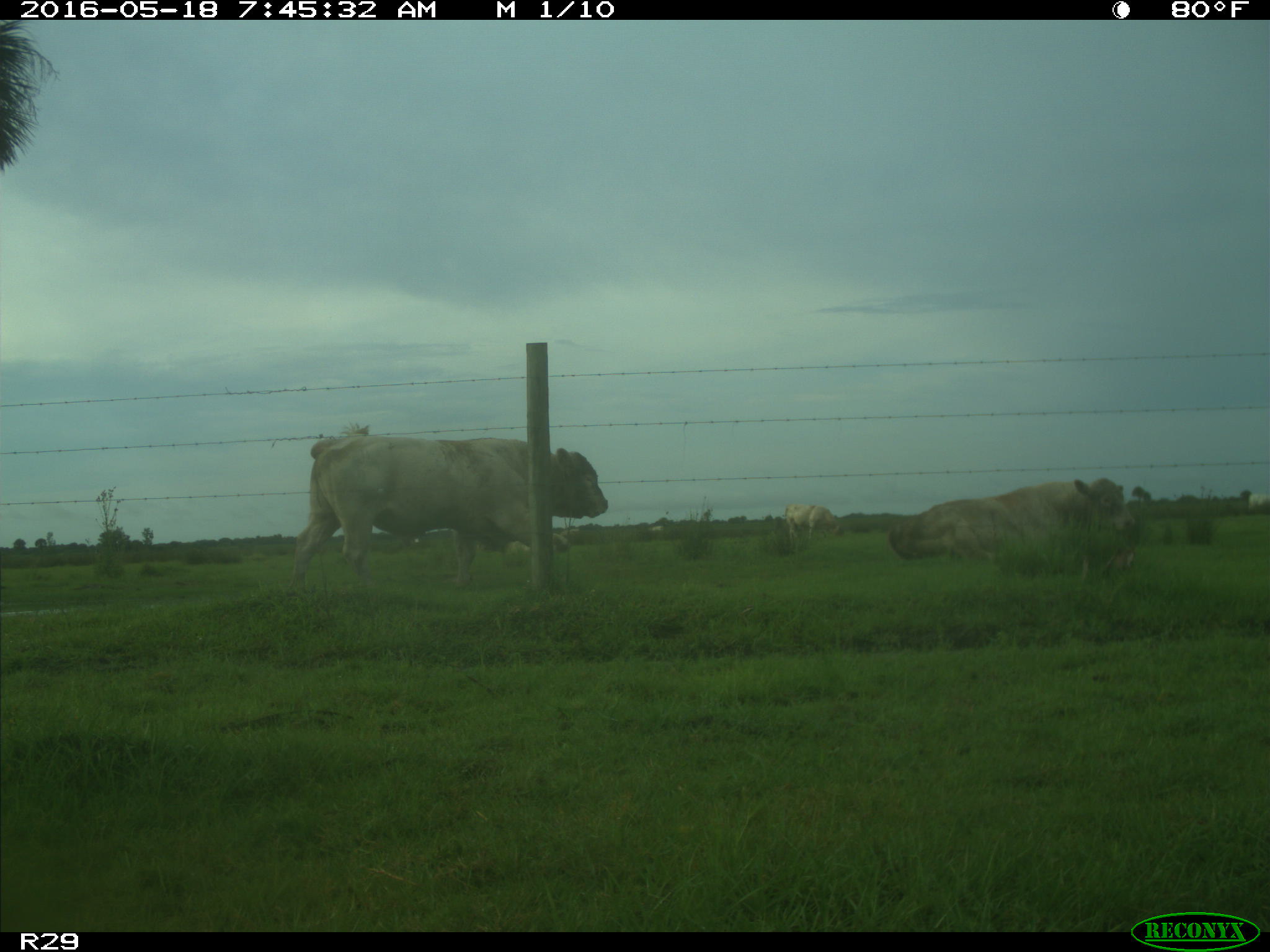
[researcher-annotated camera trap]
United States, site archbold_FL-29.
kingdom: Animalia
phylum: Chordata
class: Mammalia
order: Artiodactyla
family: Bovidae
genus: Bos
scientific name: Bos taurus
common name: domestic cow